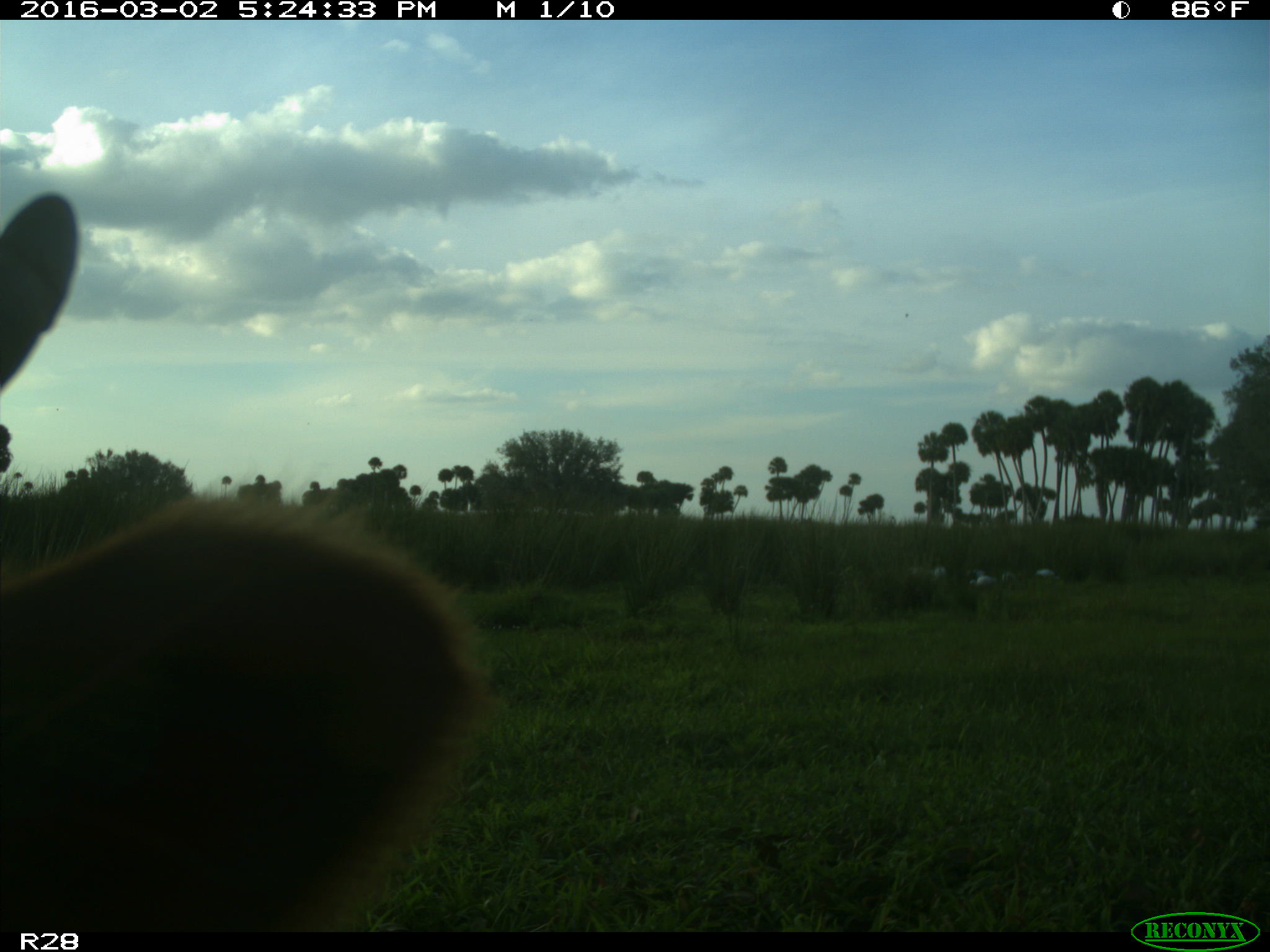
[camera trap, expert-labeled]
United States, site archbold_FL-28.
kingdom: Animalia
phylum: Chordata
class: Mammalia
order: Artiodactyla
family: Bovidae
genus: Bos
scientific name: Bos taurus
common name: domestic cow